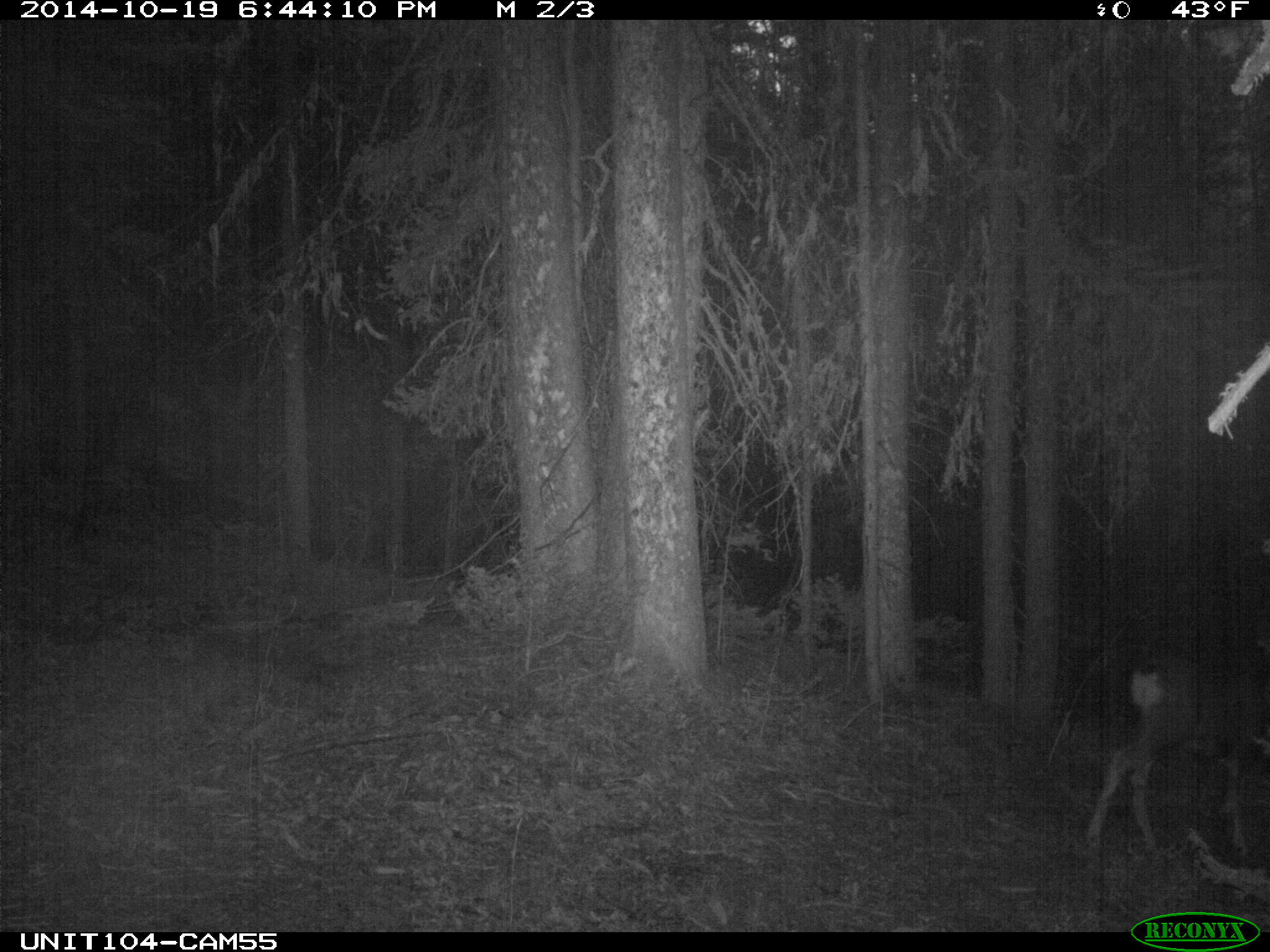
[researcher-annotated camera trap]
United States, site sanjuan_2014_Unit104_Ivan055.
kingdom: Animalia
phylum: Chordata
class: Mammalia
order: Artiodactyla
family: Cervidae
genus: Odocoileus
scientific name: Odocoileus hemionus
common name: mule deer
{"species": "Odocoileus hemionus (mule deer)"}